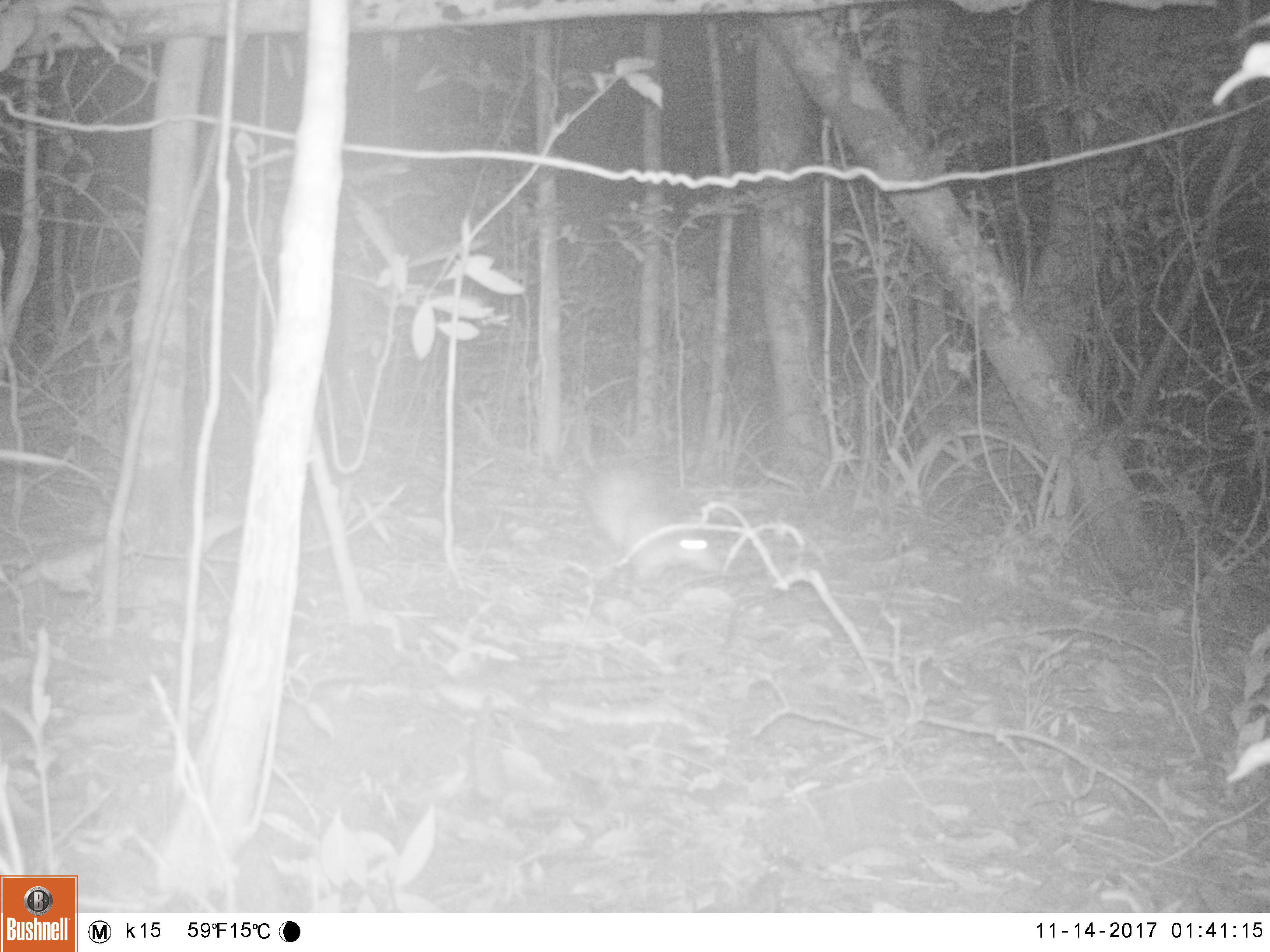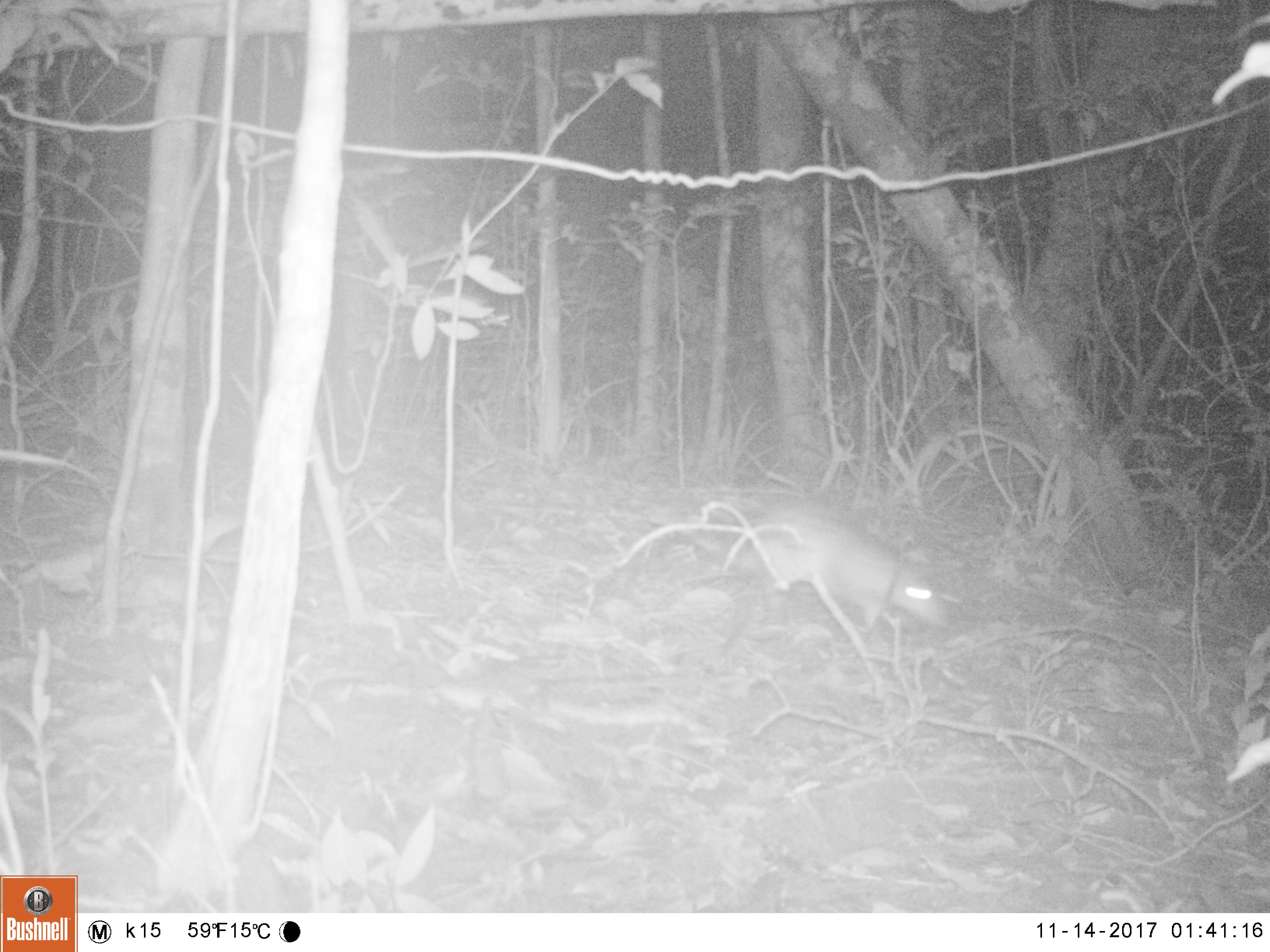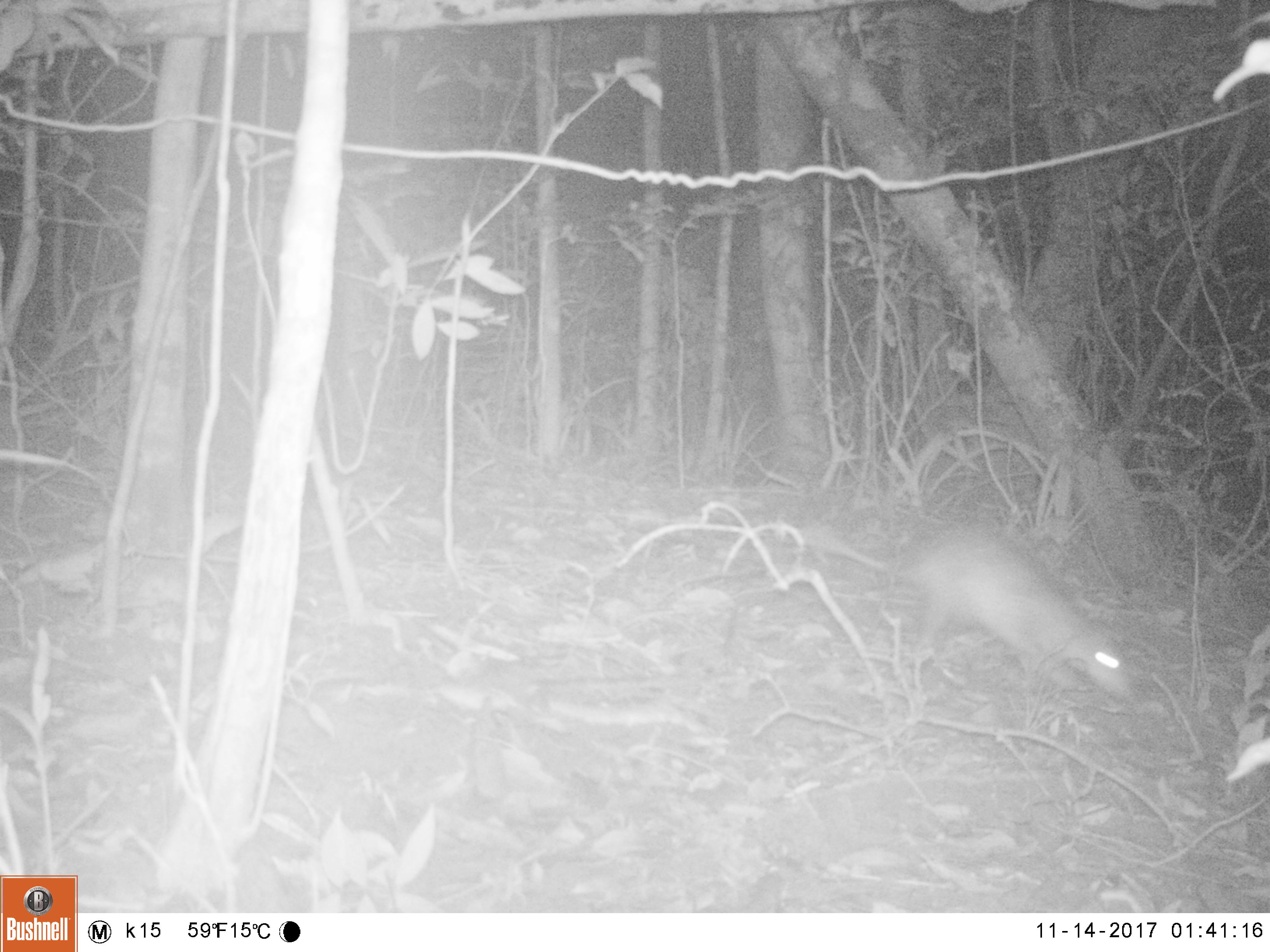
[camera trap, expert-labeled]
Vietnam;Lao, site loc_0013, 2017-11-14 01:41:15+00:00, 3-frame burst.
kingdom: Animalia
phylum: Chordata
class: Mammalia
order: Rodentia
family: Hystricidae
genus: Atherurus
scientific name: Atherurus macrourus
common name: asiatic brush-tailed porcupine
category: asiatic brush tailed porcupine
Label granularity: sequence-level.